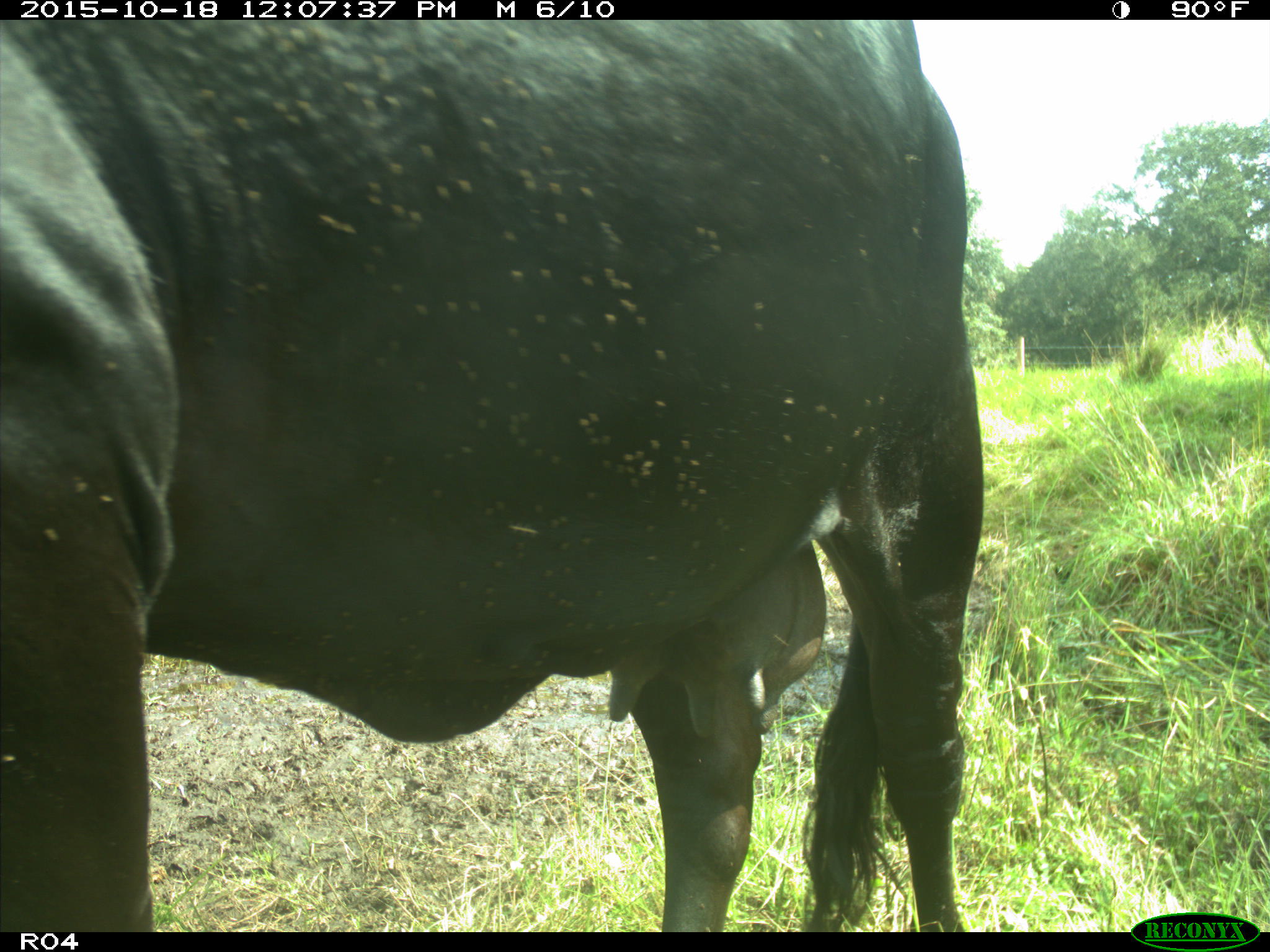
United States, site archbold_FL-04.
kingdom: Animalia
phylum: Chordata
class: Mammalia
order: Artiodactyla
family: Bovidae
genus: Bos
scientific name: Bos taurus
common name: domestic cow